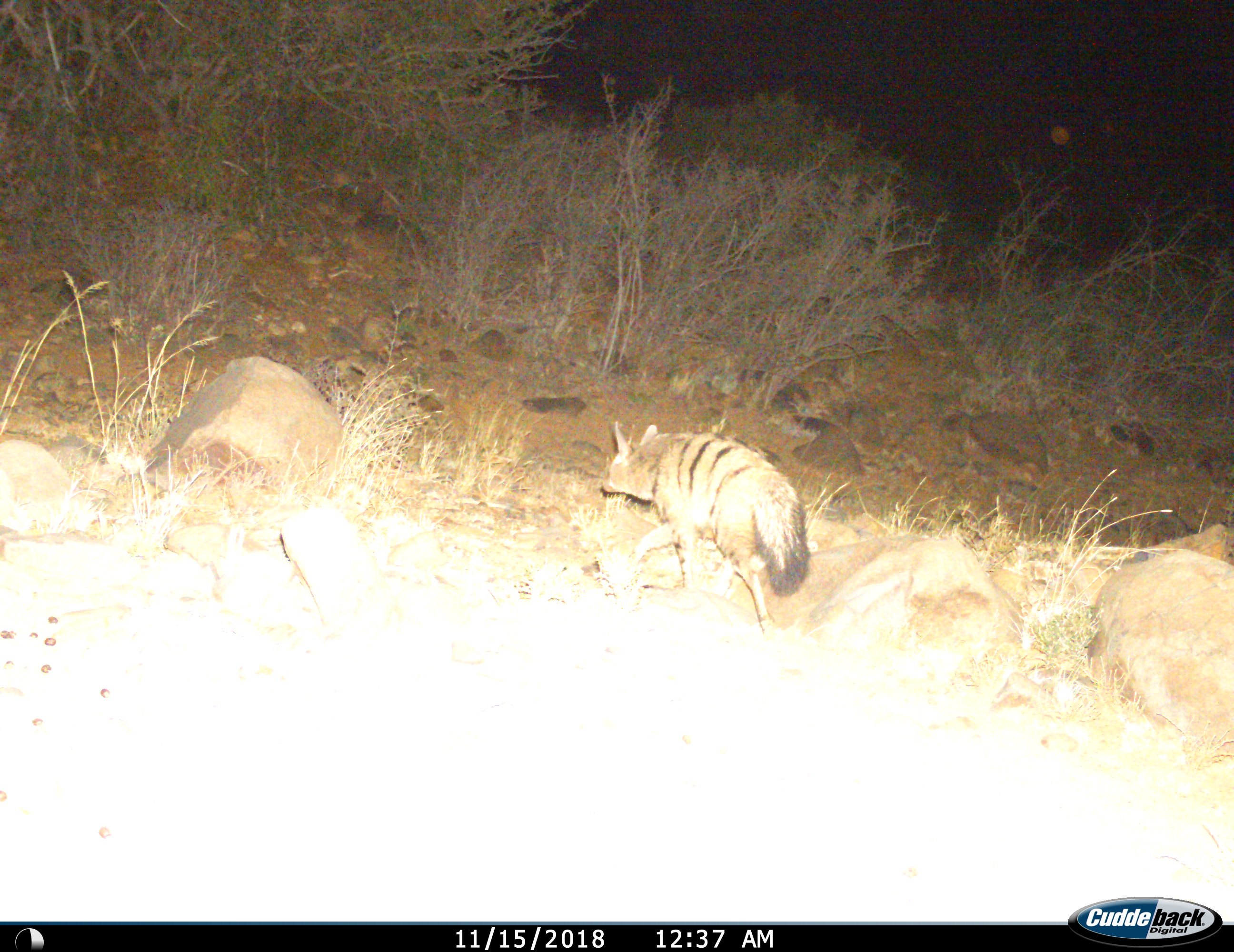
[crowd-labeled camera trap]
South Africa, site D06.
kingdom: Animalia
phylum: Chordata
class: Mammalia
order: Carnivora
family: Hyaenidae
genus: Proteles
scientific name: Proteles cristatus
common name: aardwolf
Aardwolf (Proteles cristatus), count 1. Behavior (volunteer vote fractions): standing 10%, resting 0%, moving 90%, interacting 0%. Young present (vote fraction): 0%. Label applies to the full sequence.